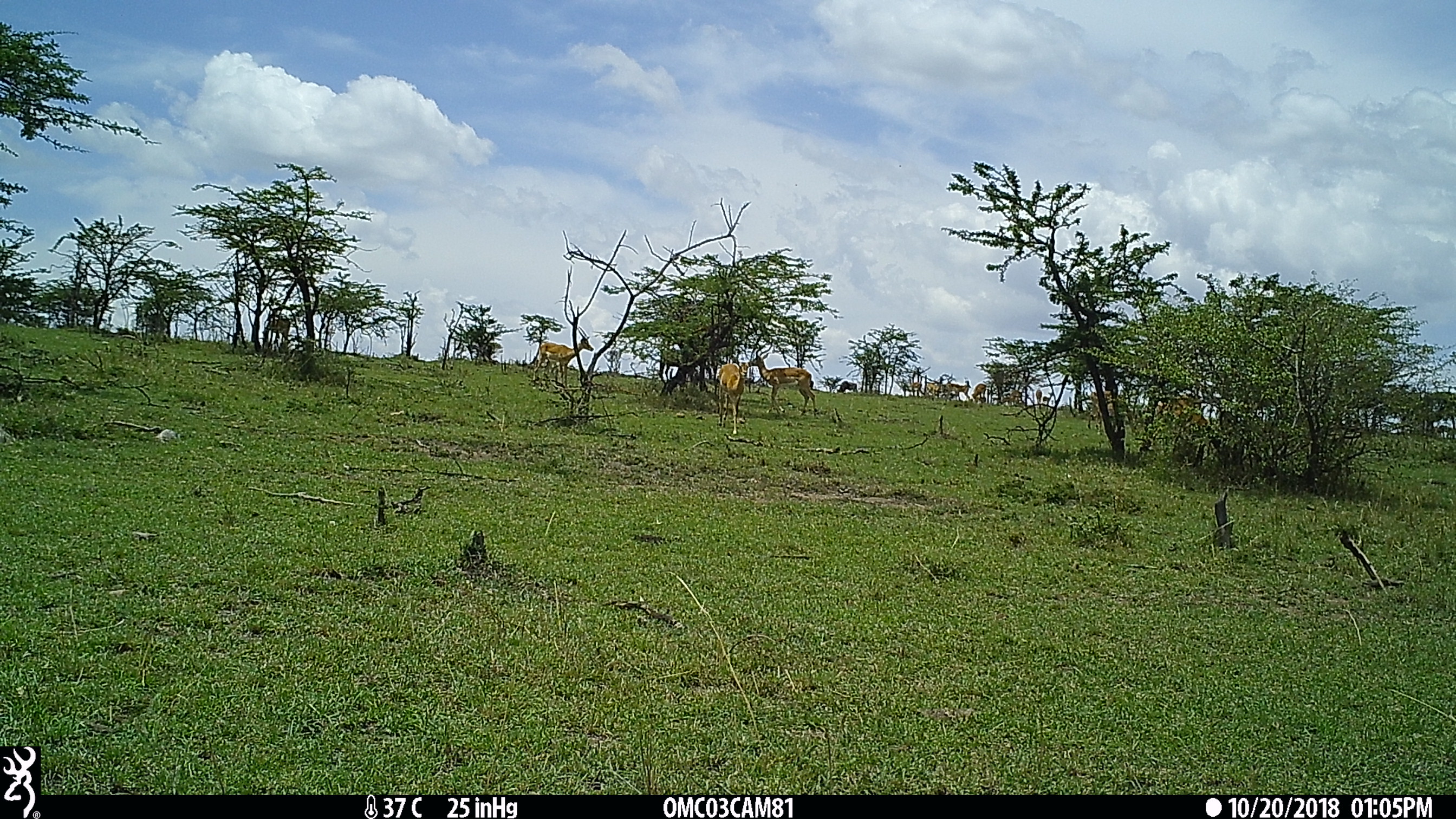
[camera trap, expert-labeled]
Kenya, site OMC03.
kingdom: Animalia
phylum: Chordata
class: Mammalia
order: Artiodactyla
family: Bovidae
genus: Aepyceros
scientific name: Aepyceros melampus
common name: impala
Impala (Aepyceros melampus).